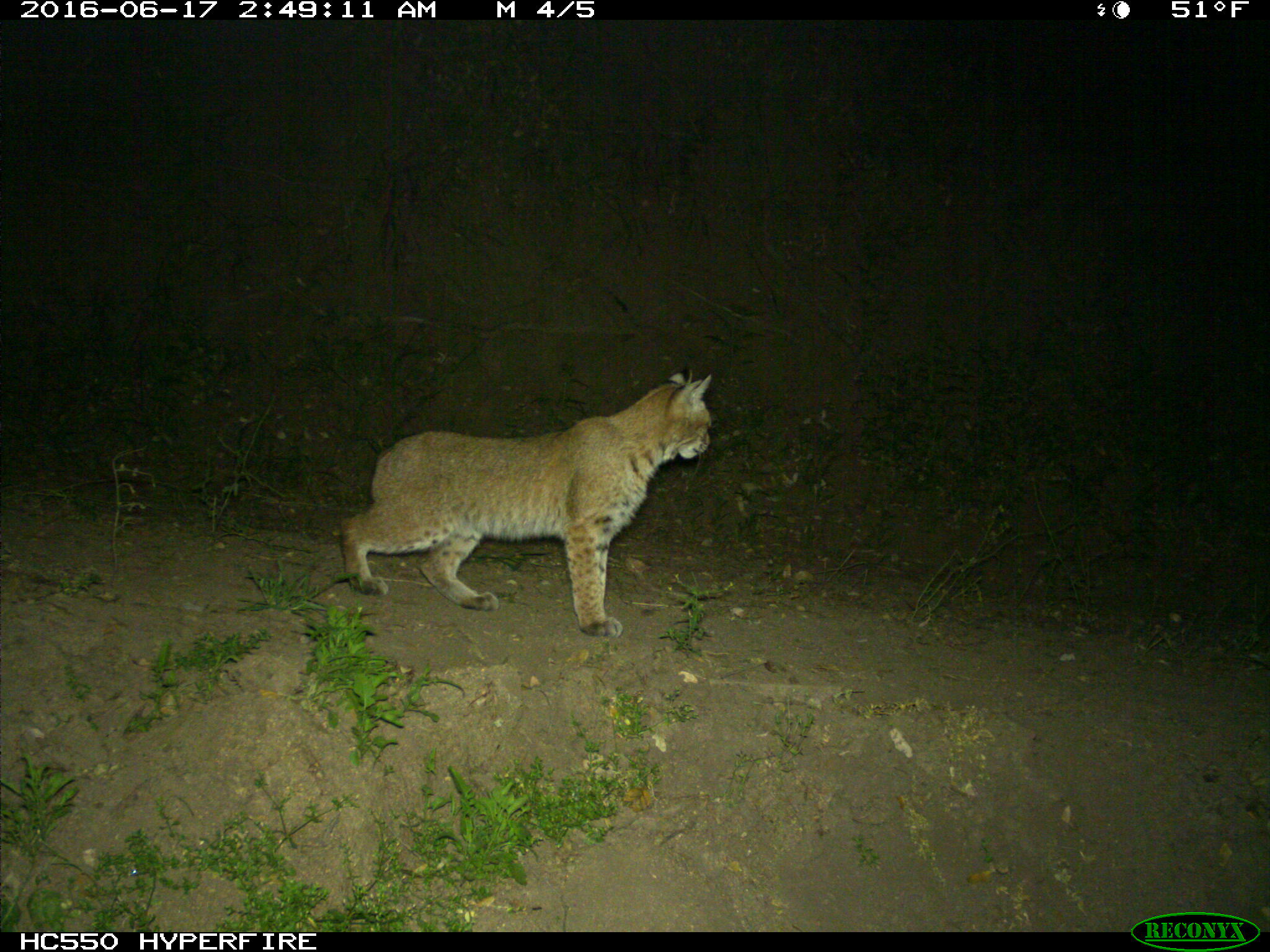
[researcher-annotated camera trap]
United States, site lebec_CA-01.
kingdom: Animalia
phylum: Chordata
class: Mammalia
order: Carnivora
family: Felidae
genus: Lynx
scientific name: Lynx rufus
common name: bobcat